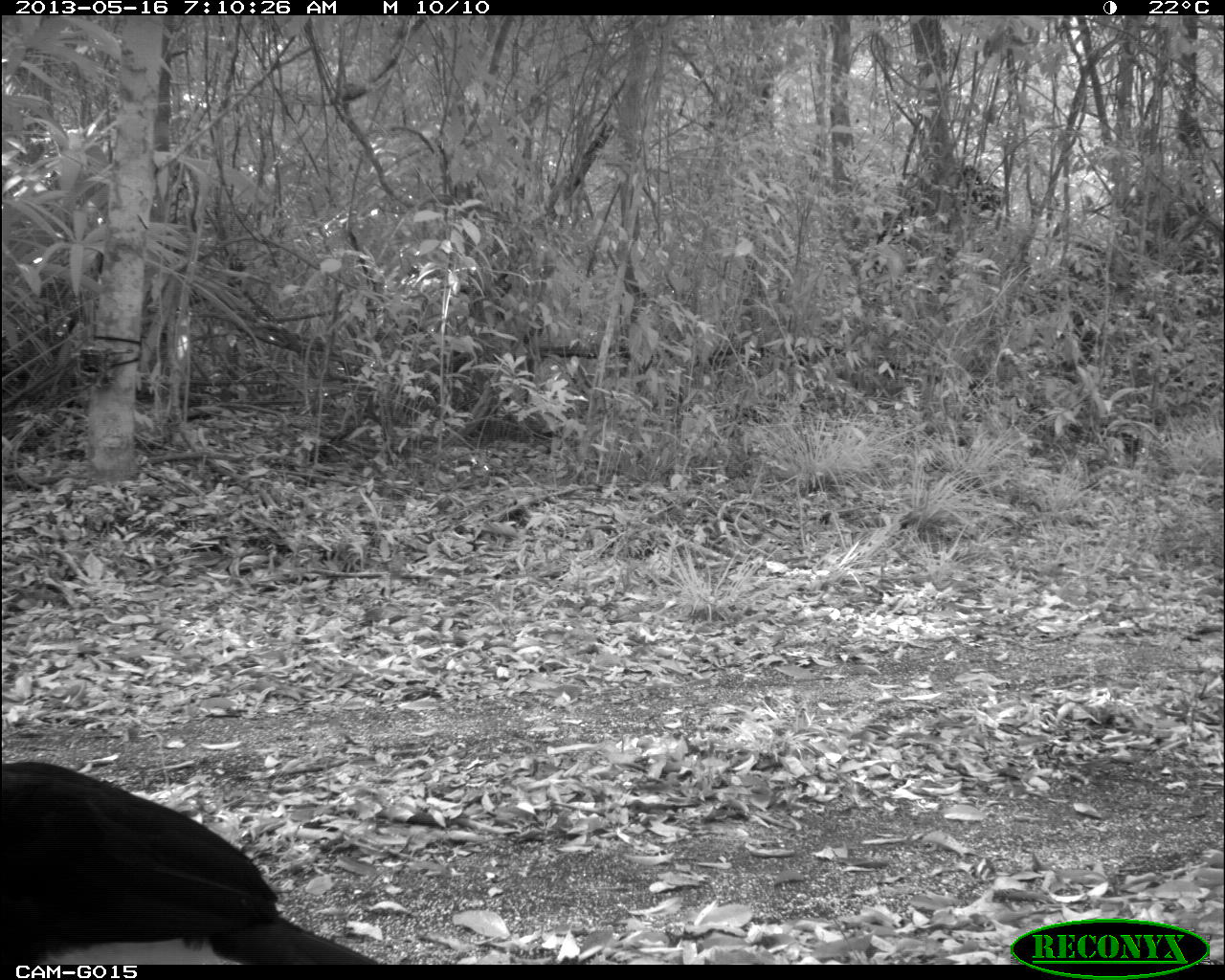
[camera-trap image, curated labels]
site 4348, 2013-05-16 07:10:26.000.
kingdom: Animalia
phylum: Chordata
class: Aves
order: Galliformes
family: Cracidae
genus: Crax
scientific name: Crax rubra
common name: great curassow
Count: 2.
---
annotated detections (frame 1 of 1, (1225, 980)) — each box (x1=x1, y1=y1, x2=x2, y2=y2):
crax rubra: (x1=0, y1=759, x2=379, y2=965)